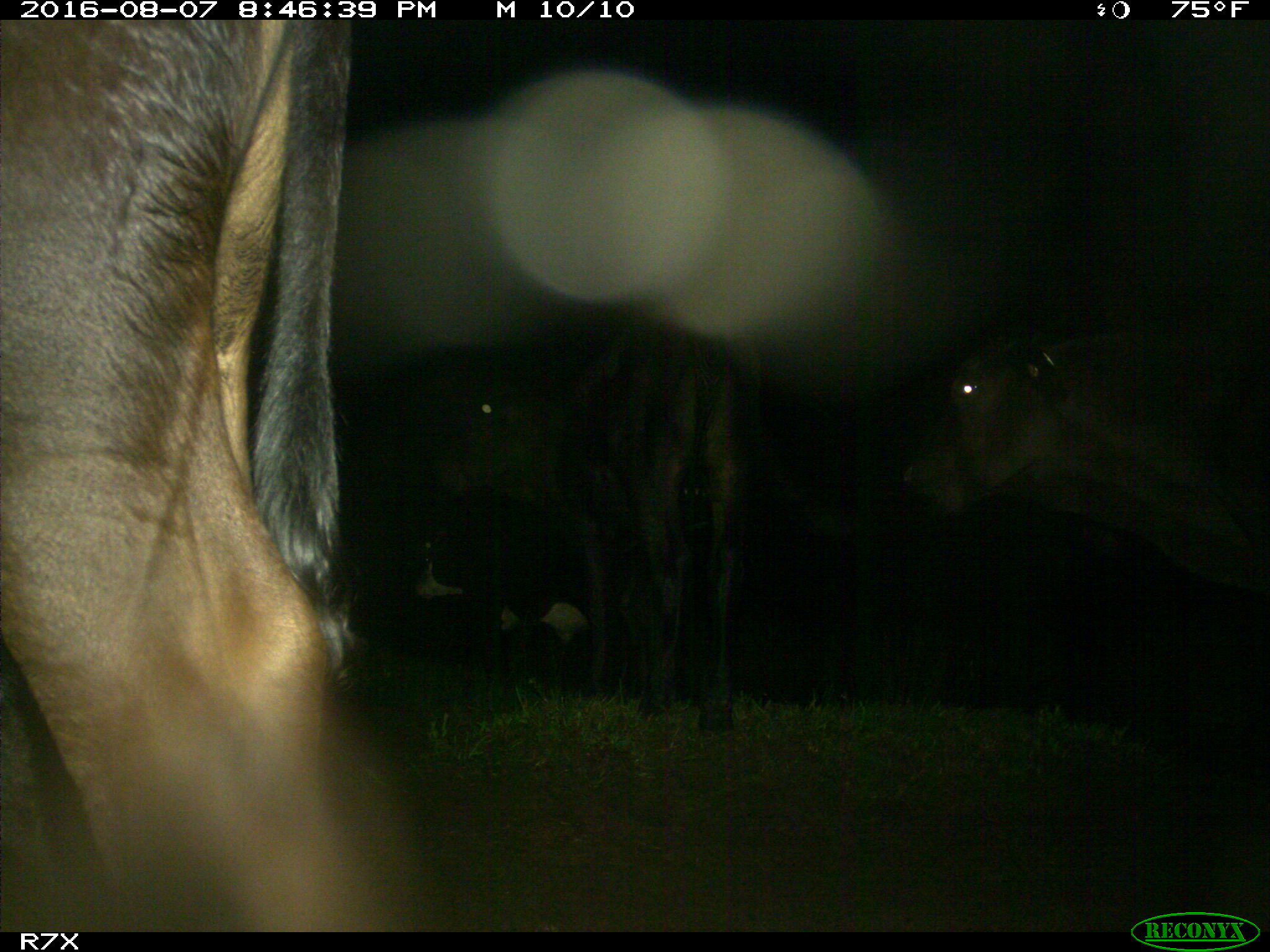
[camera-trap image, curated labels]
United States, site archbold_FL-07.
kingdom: Animalia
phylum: Chordata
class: Mammalia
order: Artiodactyla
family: Bovidae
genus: Bos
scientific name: Bos taurus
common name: domestic cow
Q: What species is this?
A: Bos taurus (domestic cow).